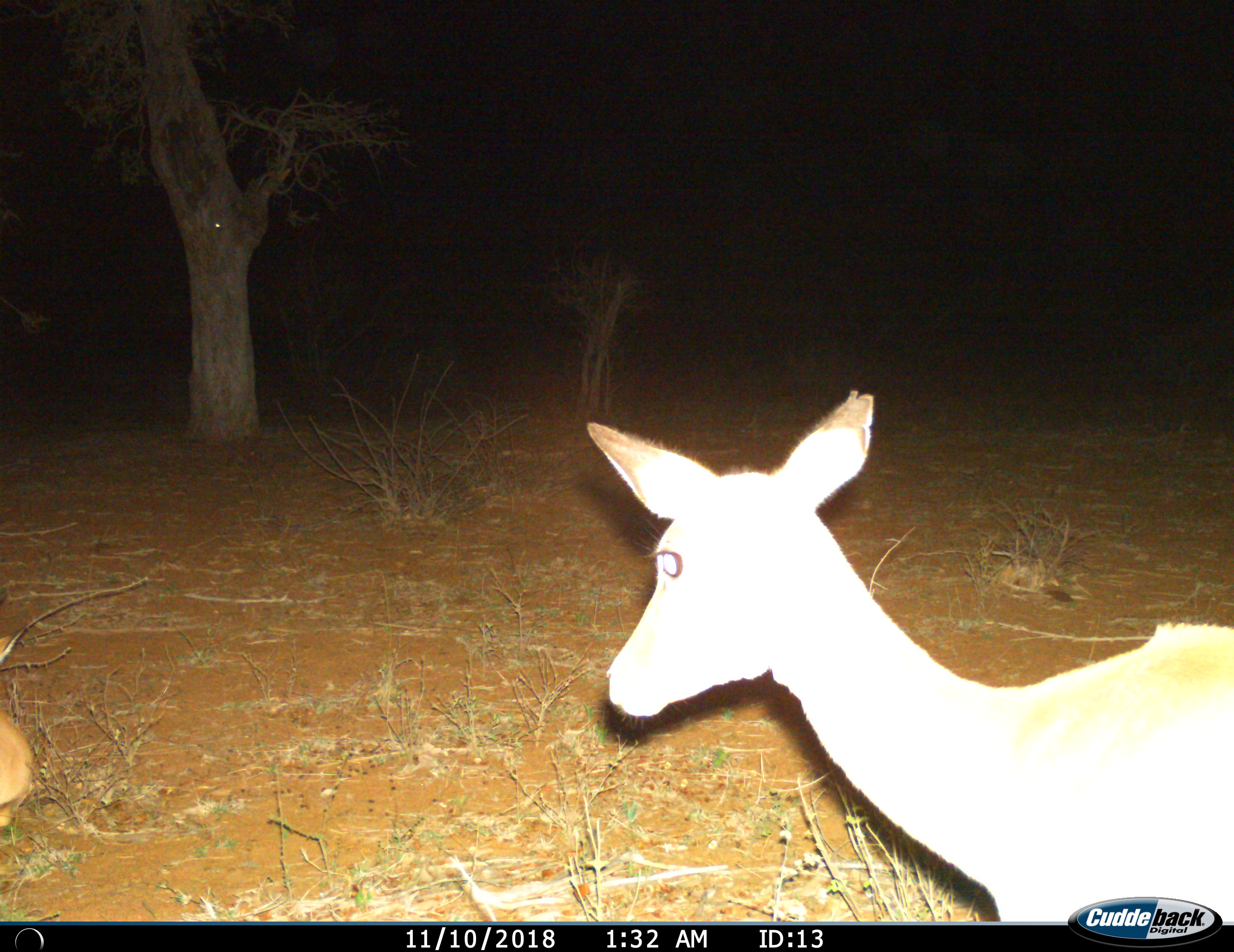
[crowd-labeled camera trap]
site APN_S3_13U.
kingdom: Animalia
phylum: Chordata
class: Mammalia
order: Artiodactyla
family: Bovidae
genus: Aepyceros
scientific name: Aepyceros melampus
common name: impala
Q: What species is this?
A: Impala (Aepyceros melampus).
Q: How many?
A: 2.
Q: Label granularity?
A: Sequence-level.